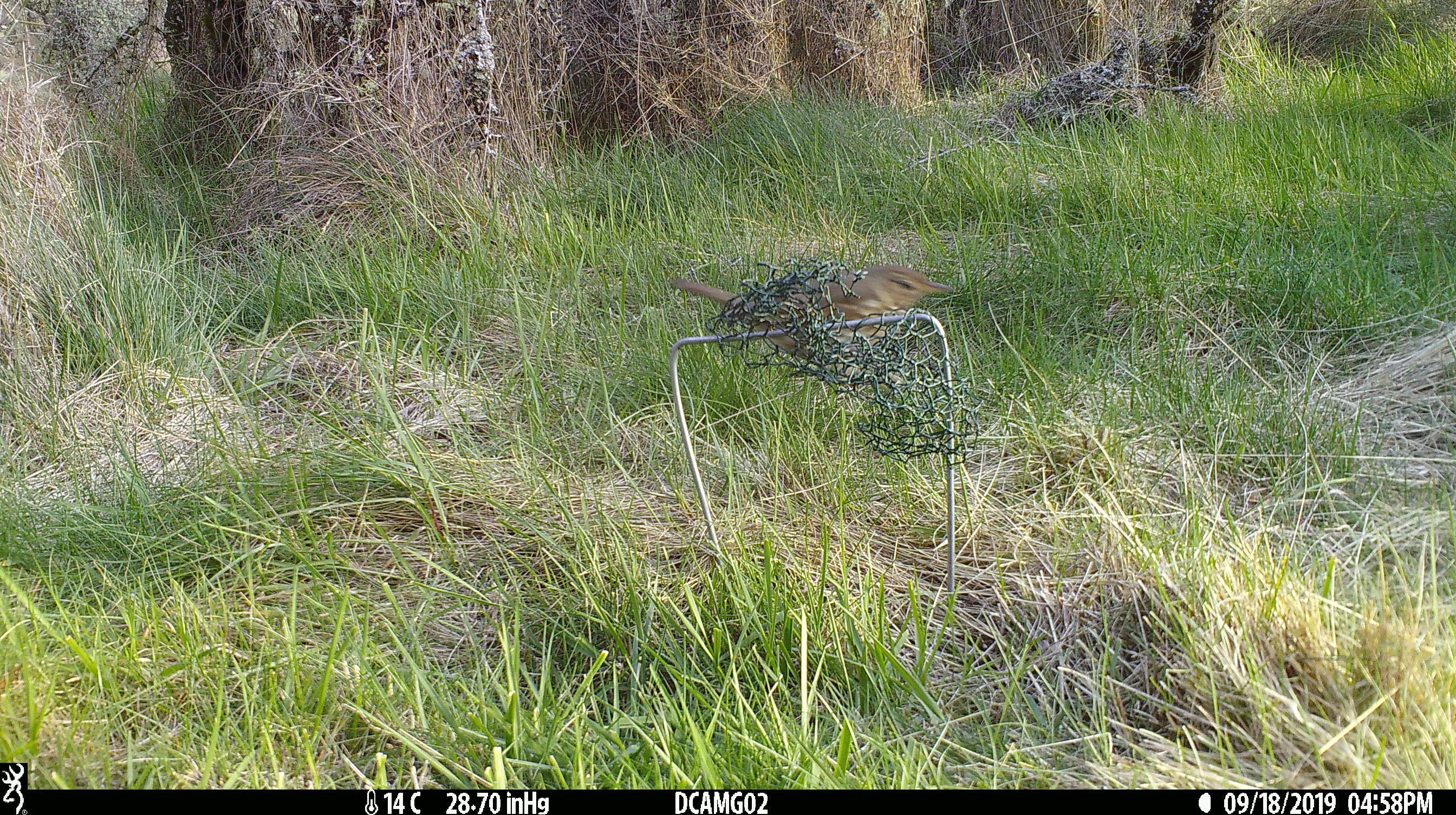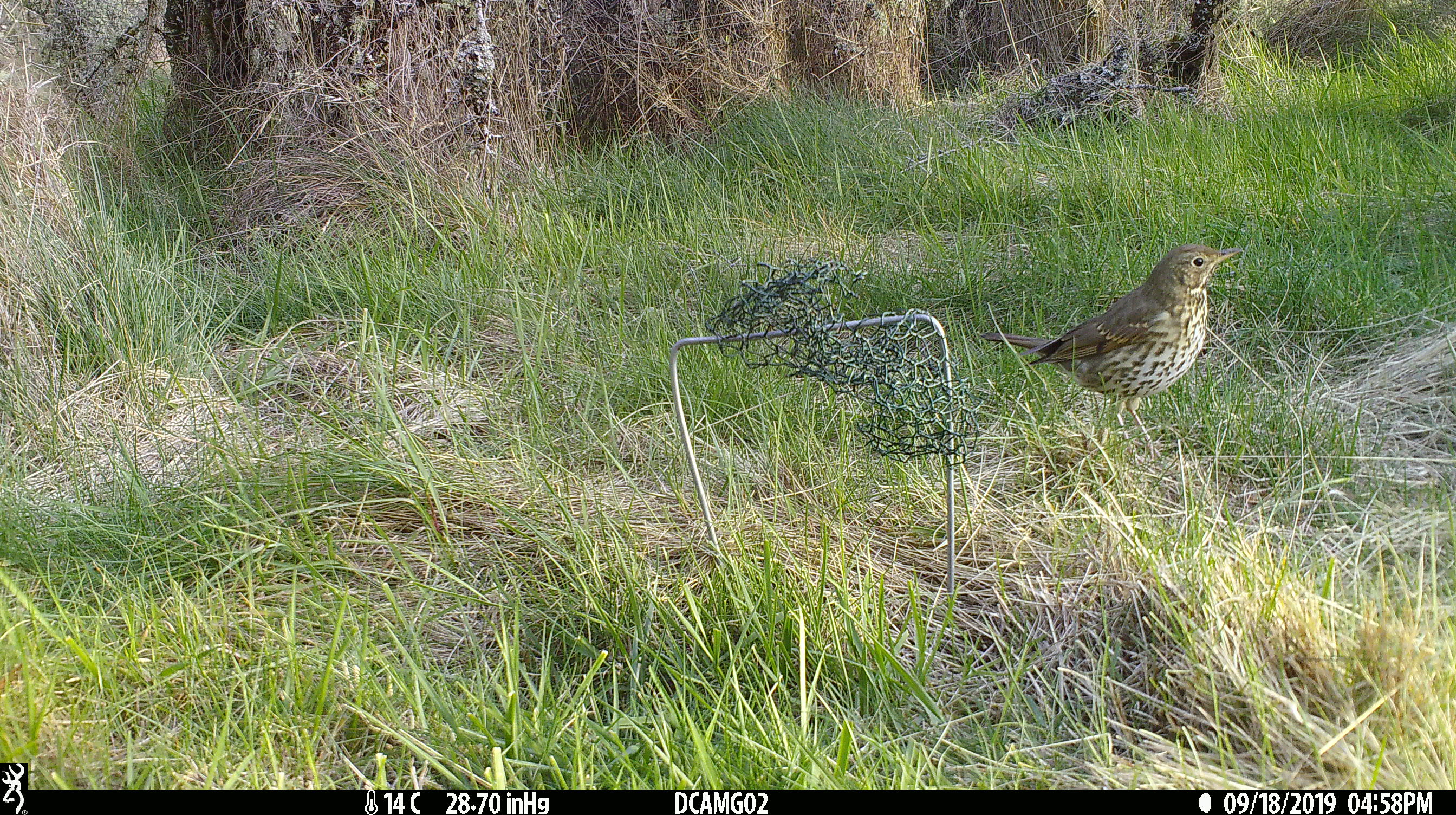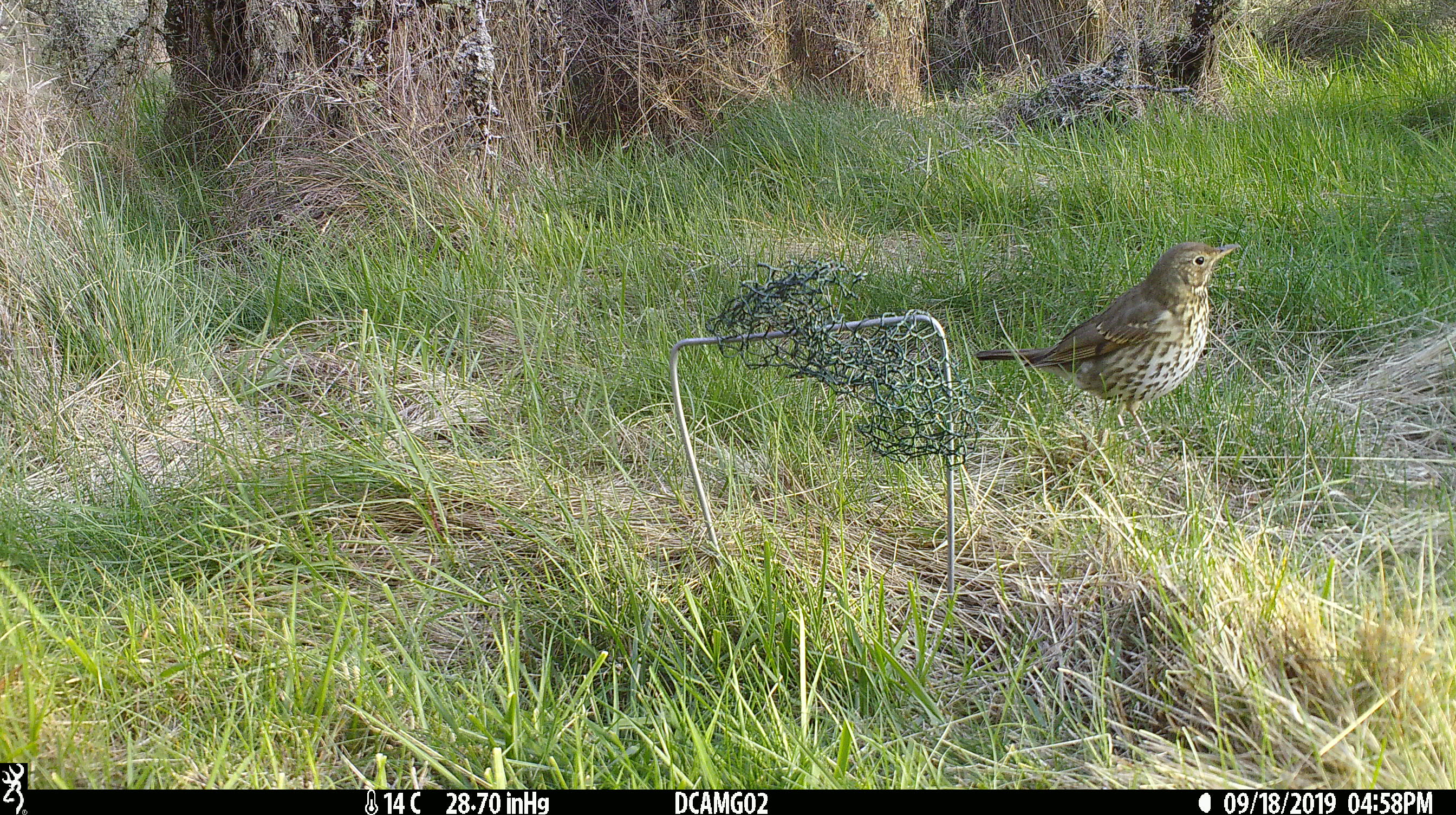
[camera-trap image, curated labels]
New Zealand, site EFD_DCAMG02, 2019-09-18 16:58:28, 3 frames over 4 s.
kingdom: Animalia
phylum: Chordata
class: Aves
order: Passeriformes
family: Turdidae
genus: Turdus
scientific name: Turdus philomelos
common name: song thrush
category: thrush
Thrush (song thrush) (Turdus philomelos).